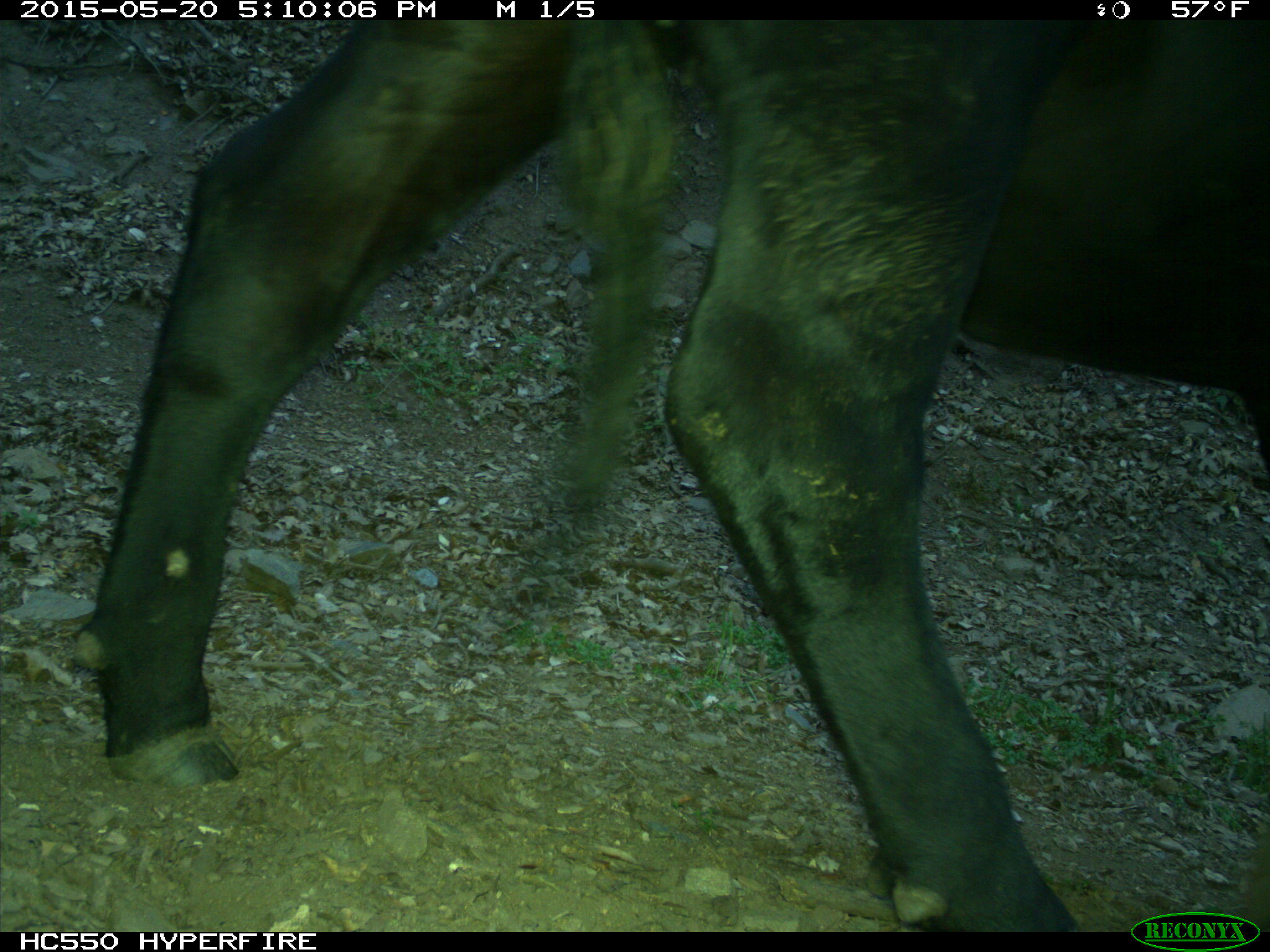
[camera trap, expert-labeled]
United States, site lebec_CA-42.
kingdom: Animalia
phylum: Chordata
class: Mammalia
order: Artiodactyla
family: Bovidae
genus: Bos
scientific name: Bos taurus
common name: domestic cow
Bos taurus (domestic cow).